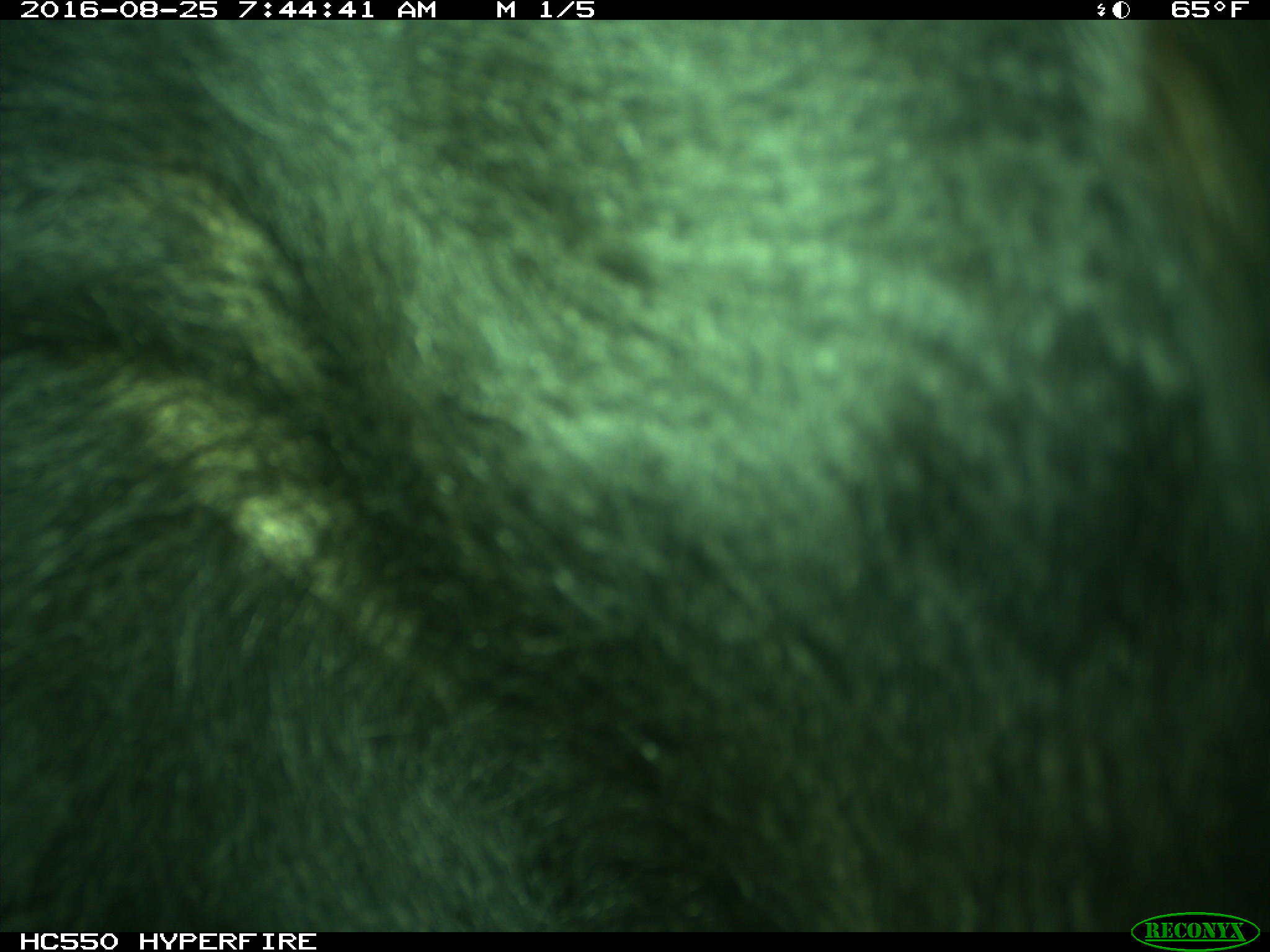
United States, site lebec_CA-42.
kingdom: Animalia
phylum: Chordata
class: Mammalia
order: Carnivora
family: Ursidae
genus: Ursus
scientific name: Ursus americanus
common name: american black bear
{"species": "Ursus americanus (american black bear)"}